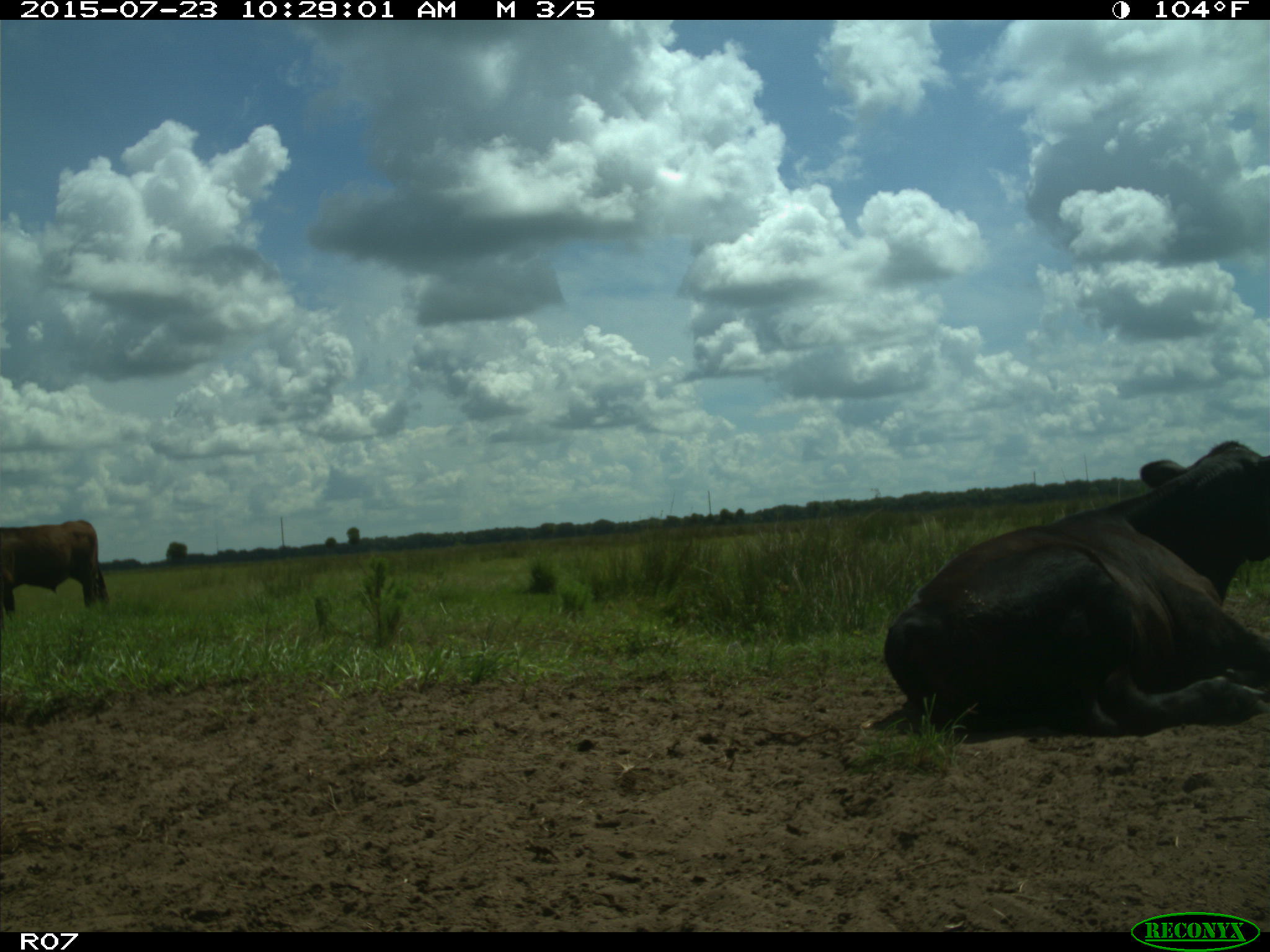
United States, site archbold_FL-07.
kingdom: Animalia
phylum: Chordata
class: Mammalia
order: Artiodactyla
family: Bovidae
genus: Bos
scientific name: Bos taurus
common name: domestic cow